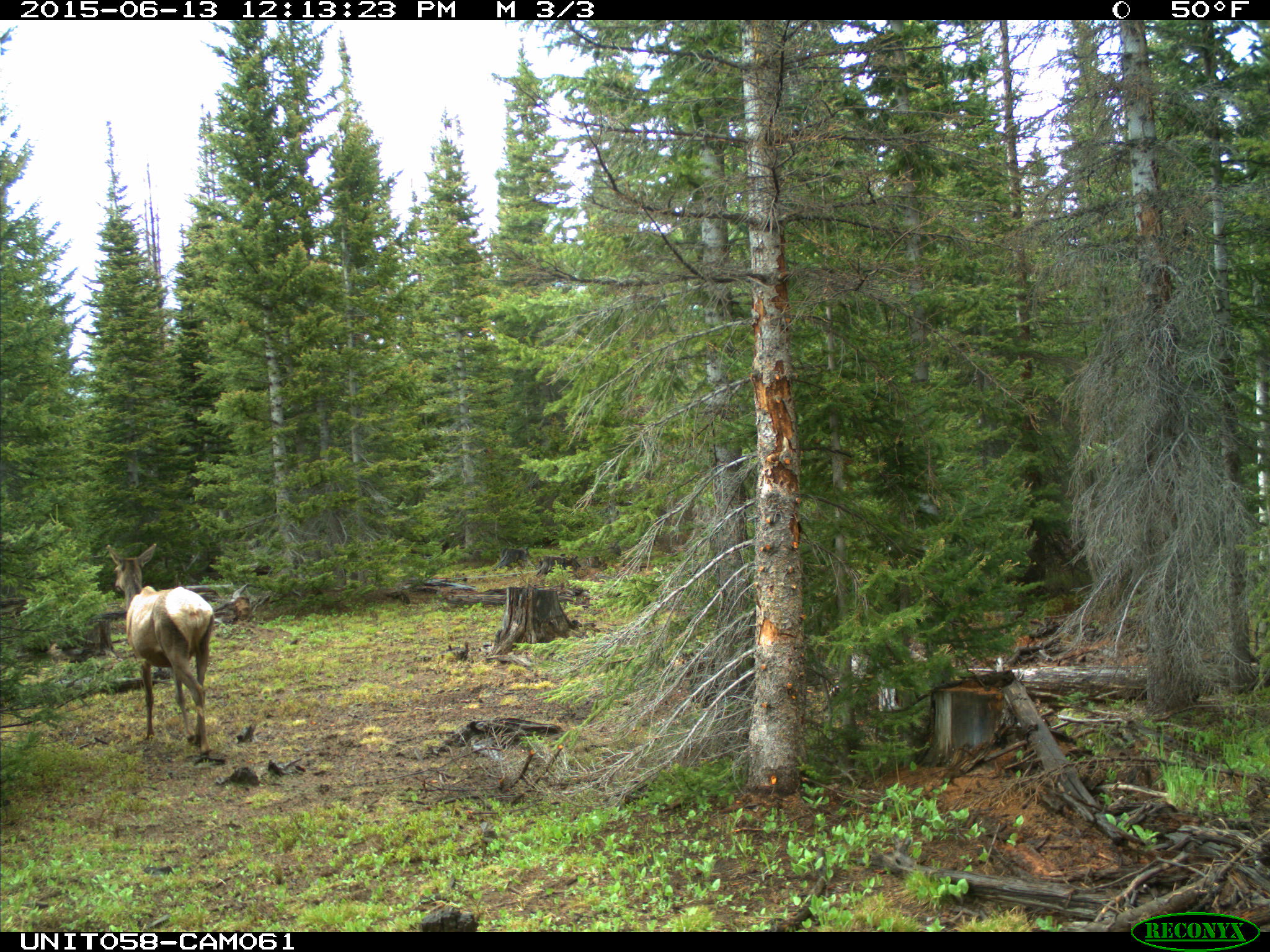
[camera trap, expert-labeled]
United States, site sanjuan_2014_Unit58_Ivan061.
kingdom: Animalia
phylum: Chordata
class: Mammalia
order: Artiodactyla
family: Cervidae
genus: Cervus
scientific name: Cervus elaphus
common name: red deer